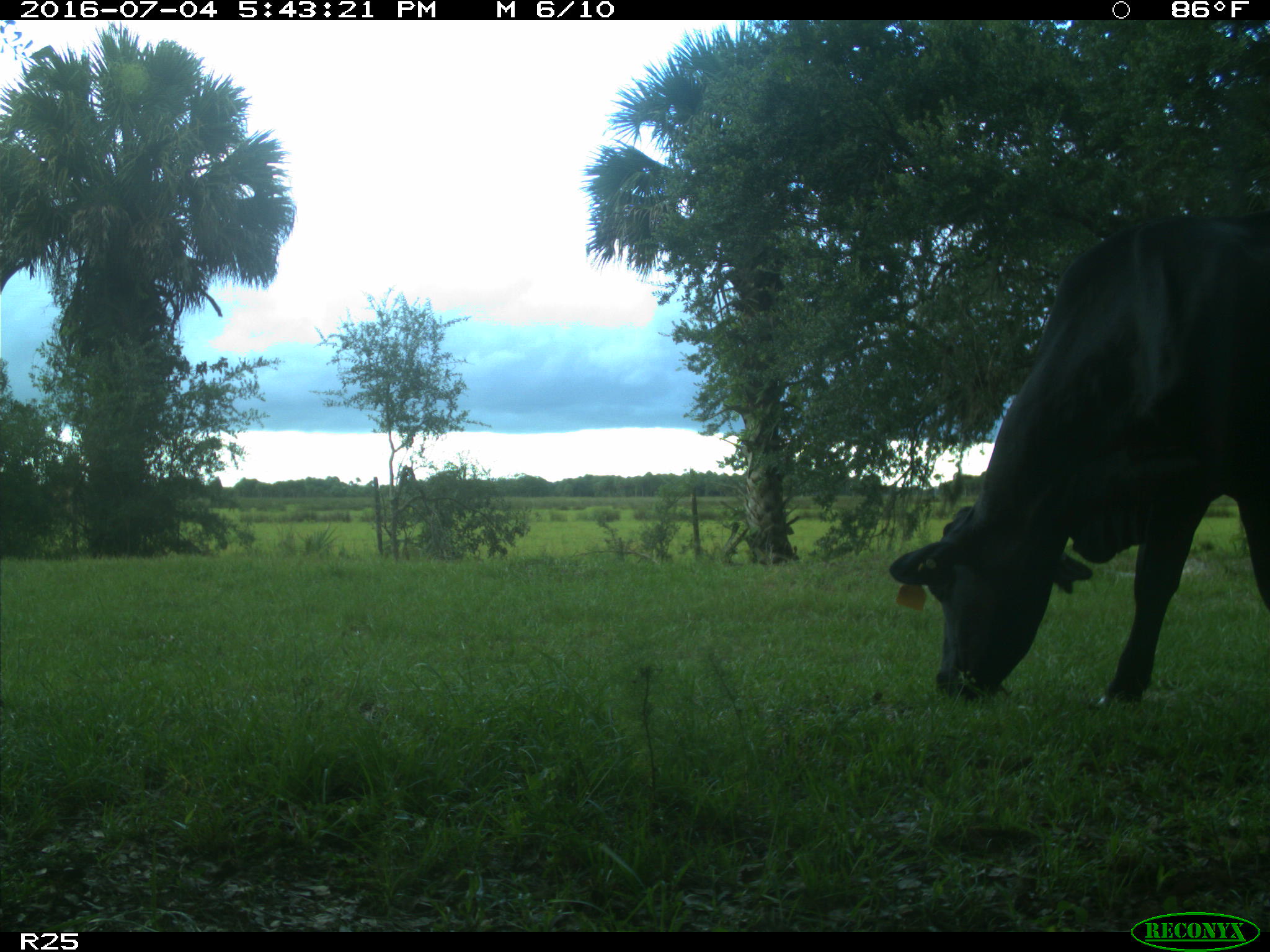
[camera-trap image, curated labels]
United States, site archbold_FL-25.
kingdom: Animalia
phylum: Chordata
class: Mammalia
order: Artiodactyla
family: Bovidae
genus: Bos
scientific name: Bos taurus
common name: domestic cow